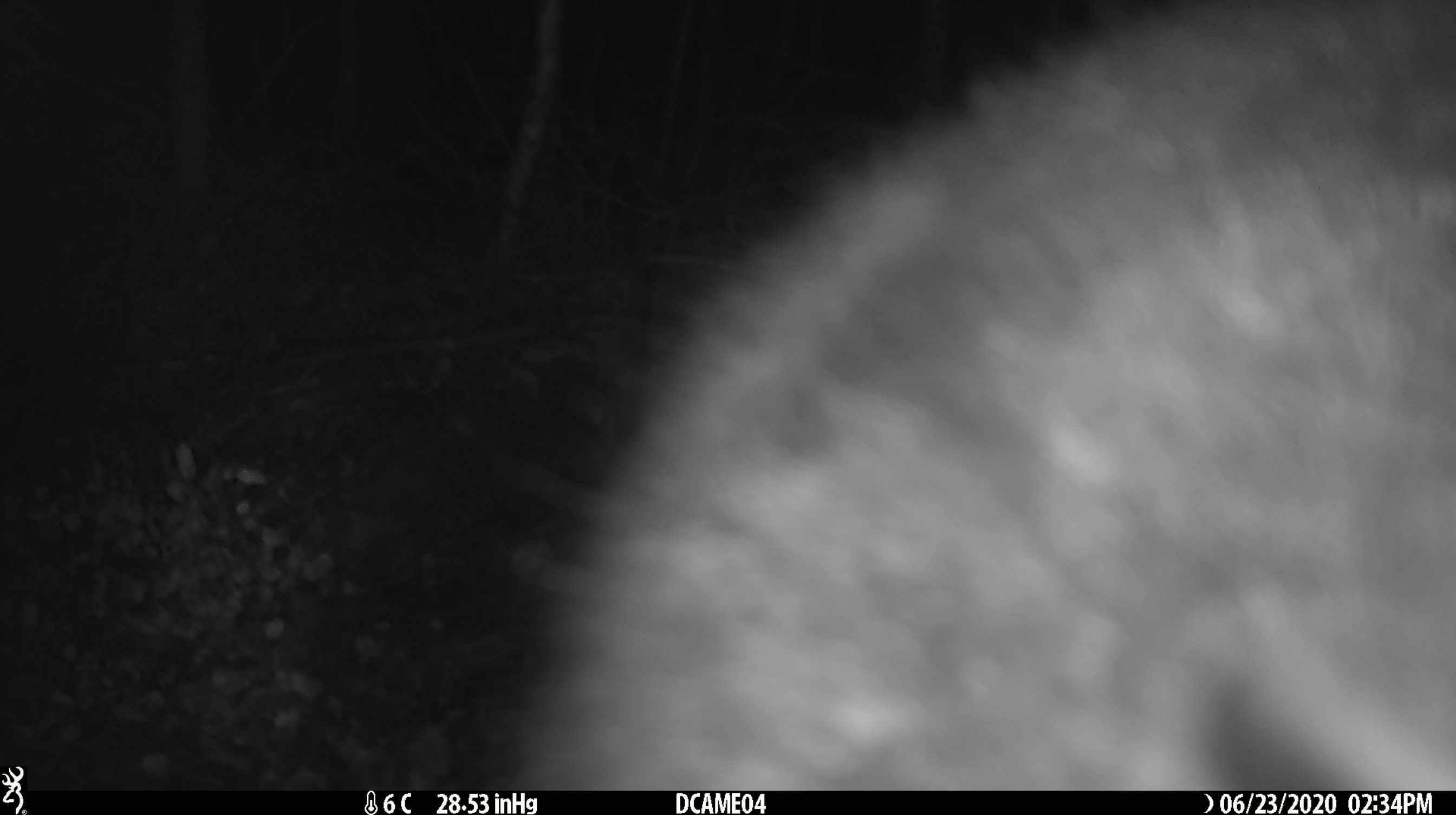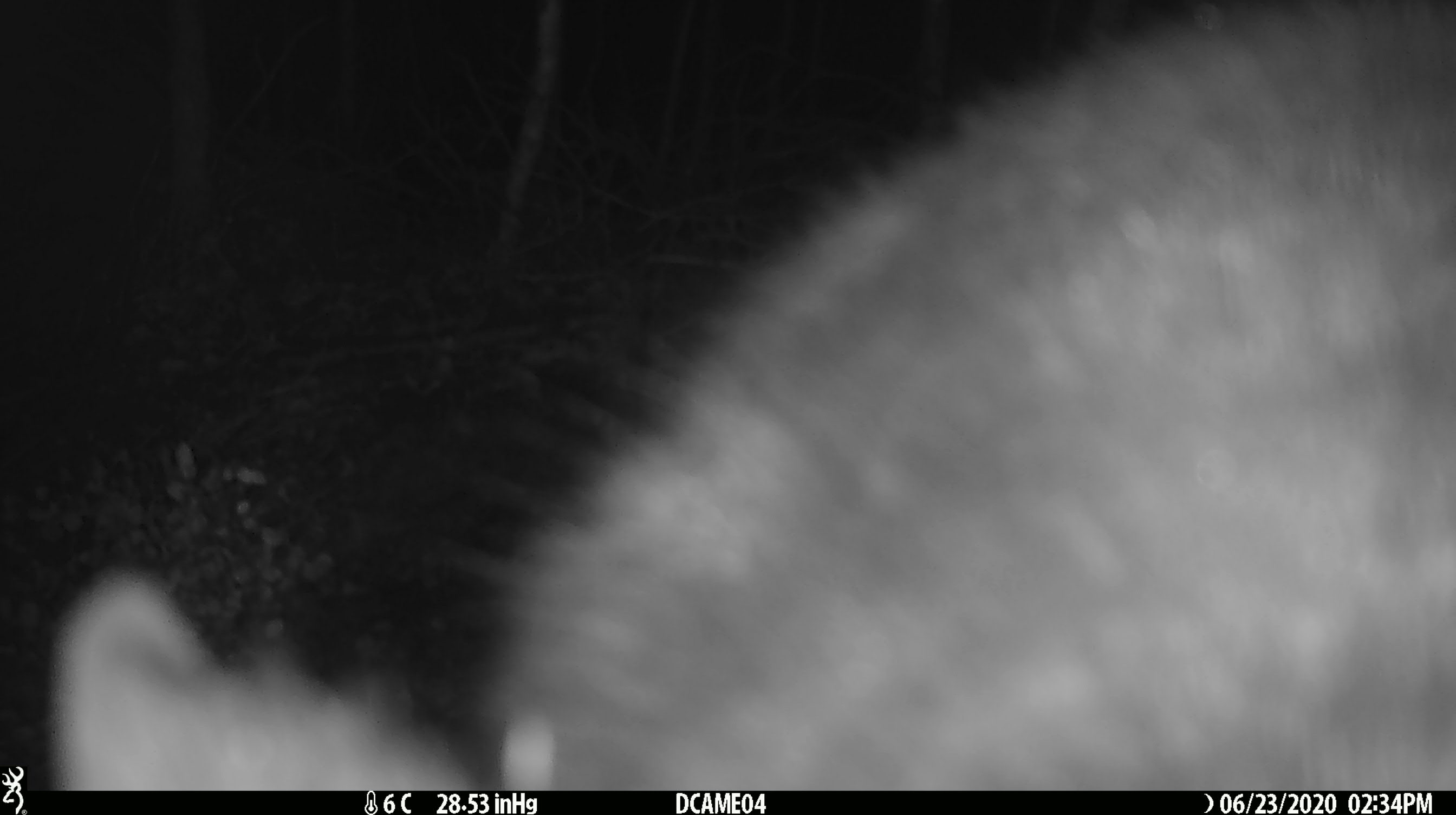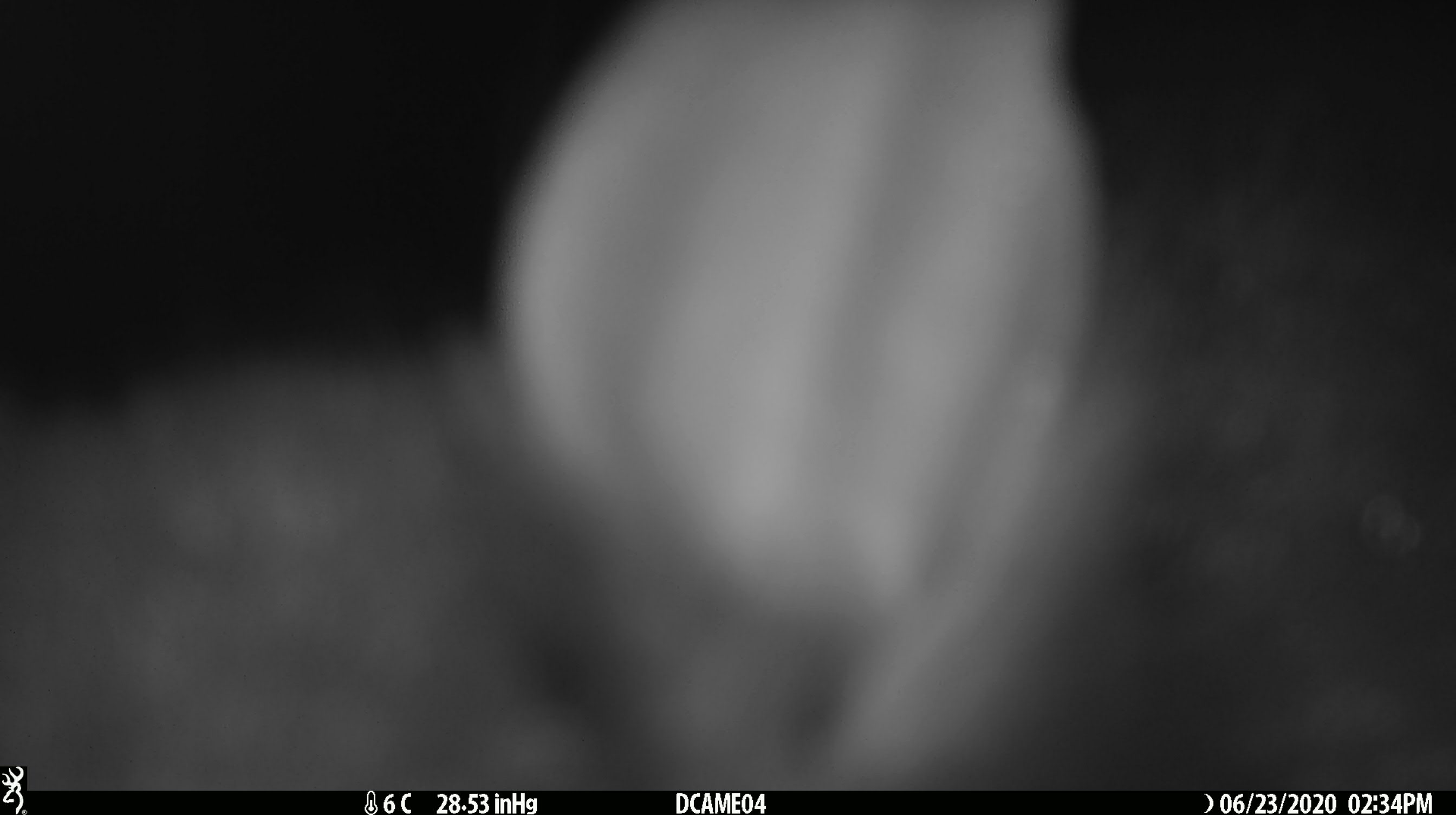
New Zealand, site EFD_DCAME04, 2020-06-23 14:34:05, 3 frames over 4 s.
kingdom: Animalia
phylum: Chordata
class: Mammalia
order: Diprotodontia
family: Phalangeridae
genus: Trichosurus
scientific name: Trichosurus vulpecula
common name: common brushtail possum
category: possum